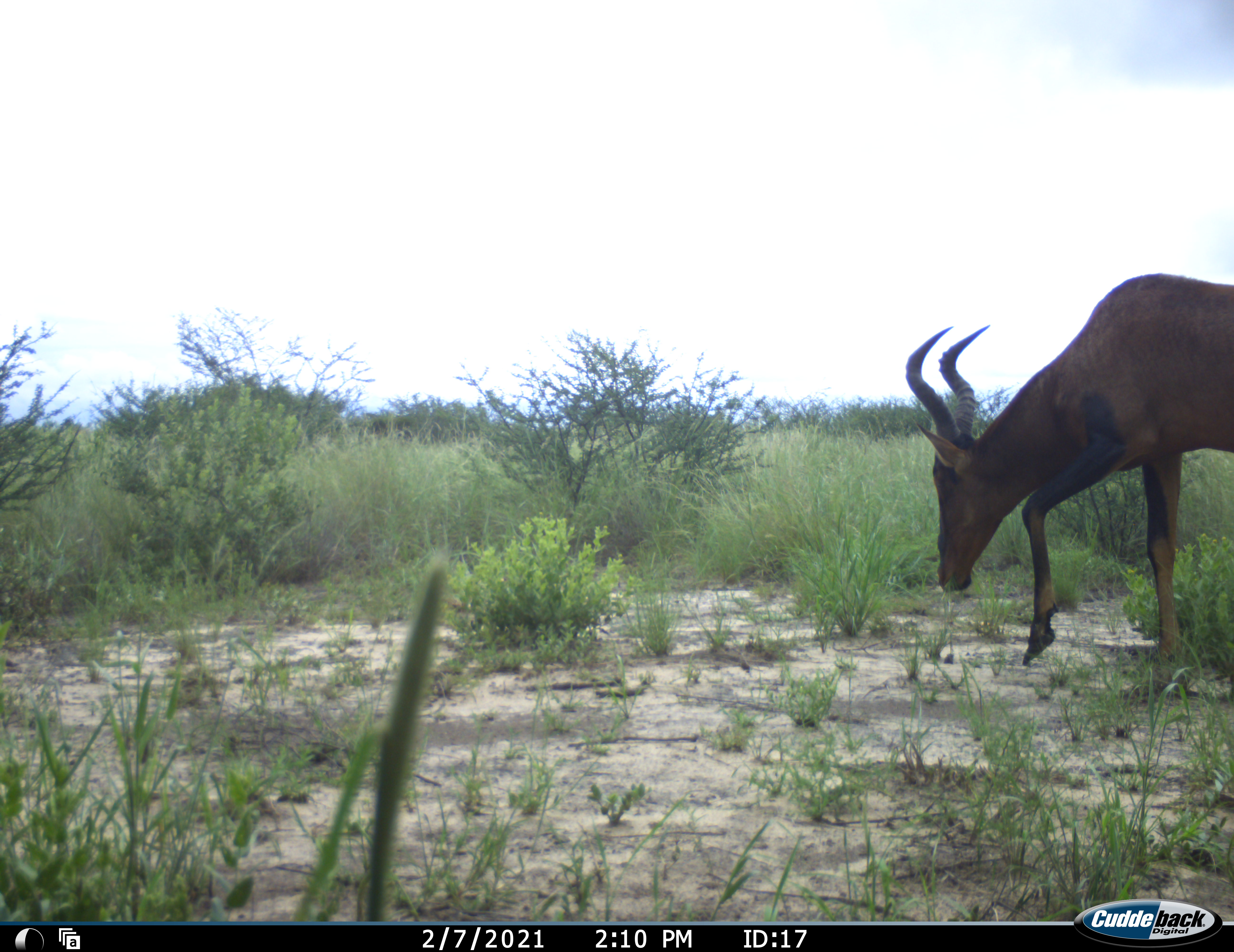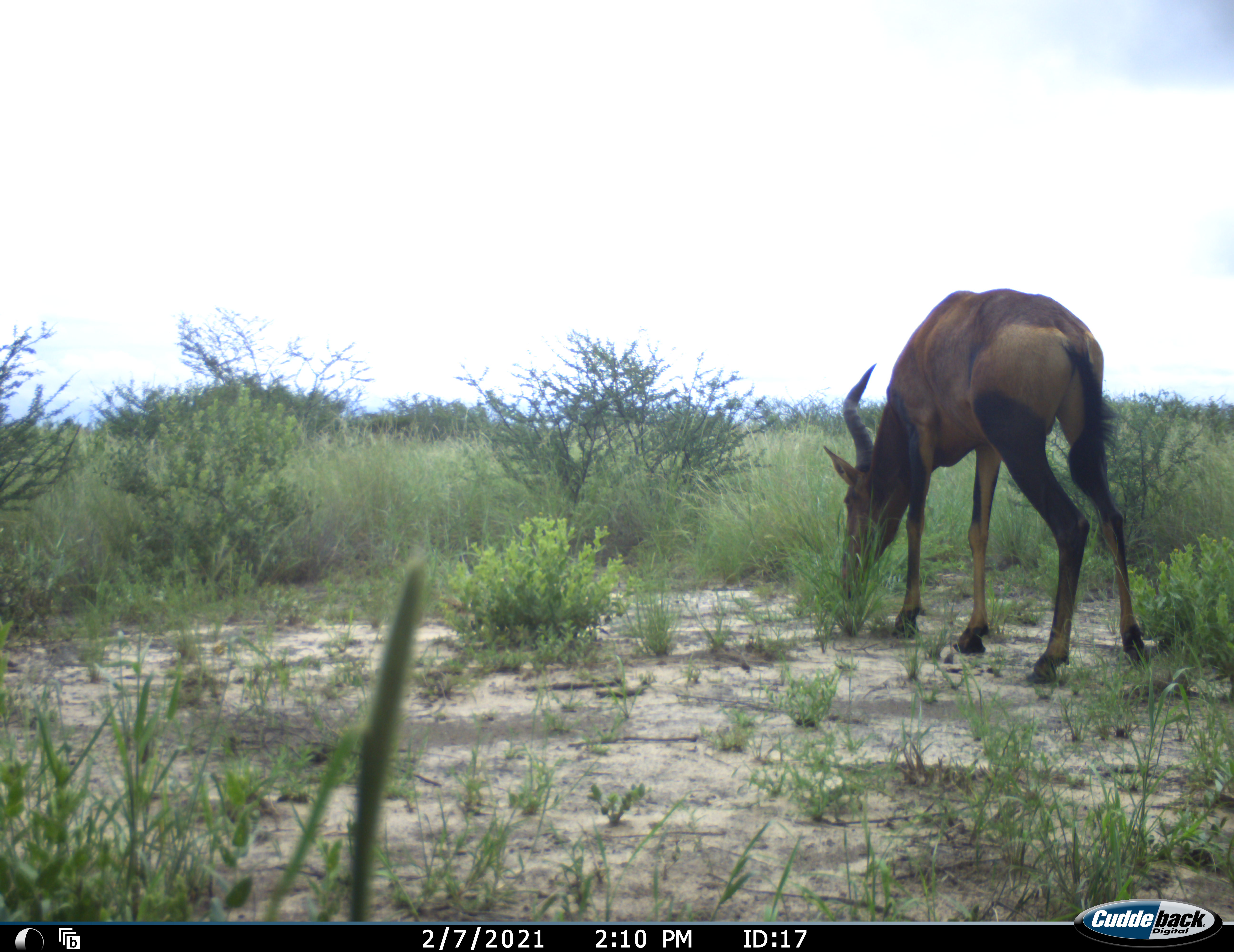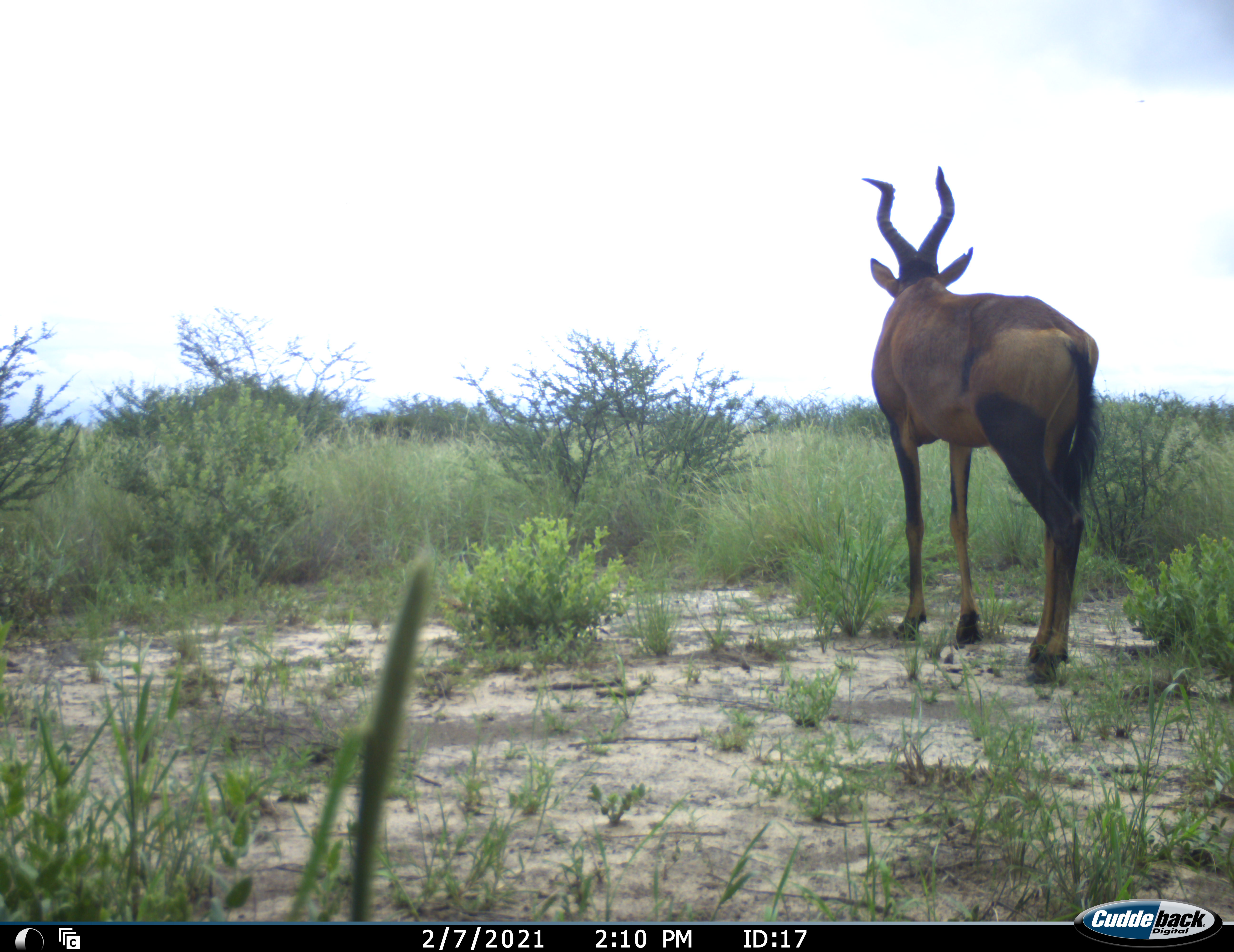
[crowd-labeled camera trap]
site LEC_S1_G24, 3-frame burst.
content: unidentified animal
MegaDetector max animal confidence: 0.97